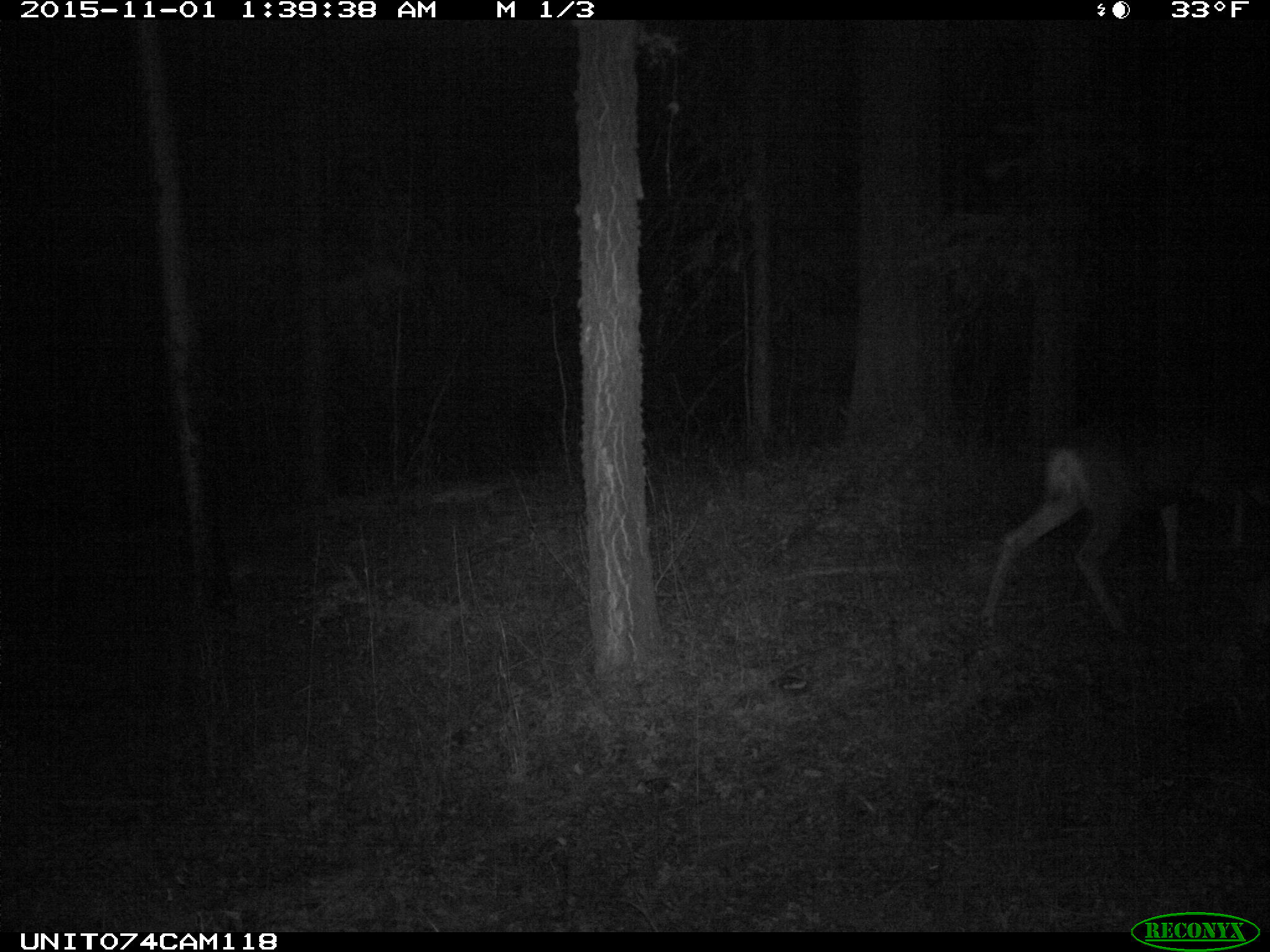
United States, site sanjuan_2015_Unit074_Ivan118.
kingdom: Animalia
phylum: Chordata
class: Mammalia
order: Artiodactyla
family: Cervidae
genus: Odocoileus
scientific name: Odocoileus hemionus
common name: mule deer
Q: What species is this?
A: Odocoileus hemionus (mule deer).